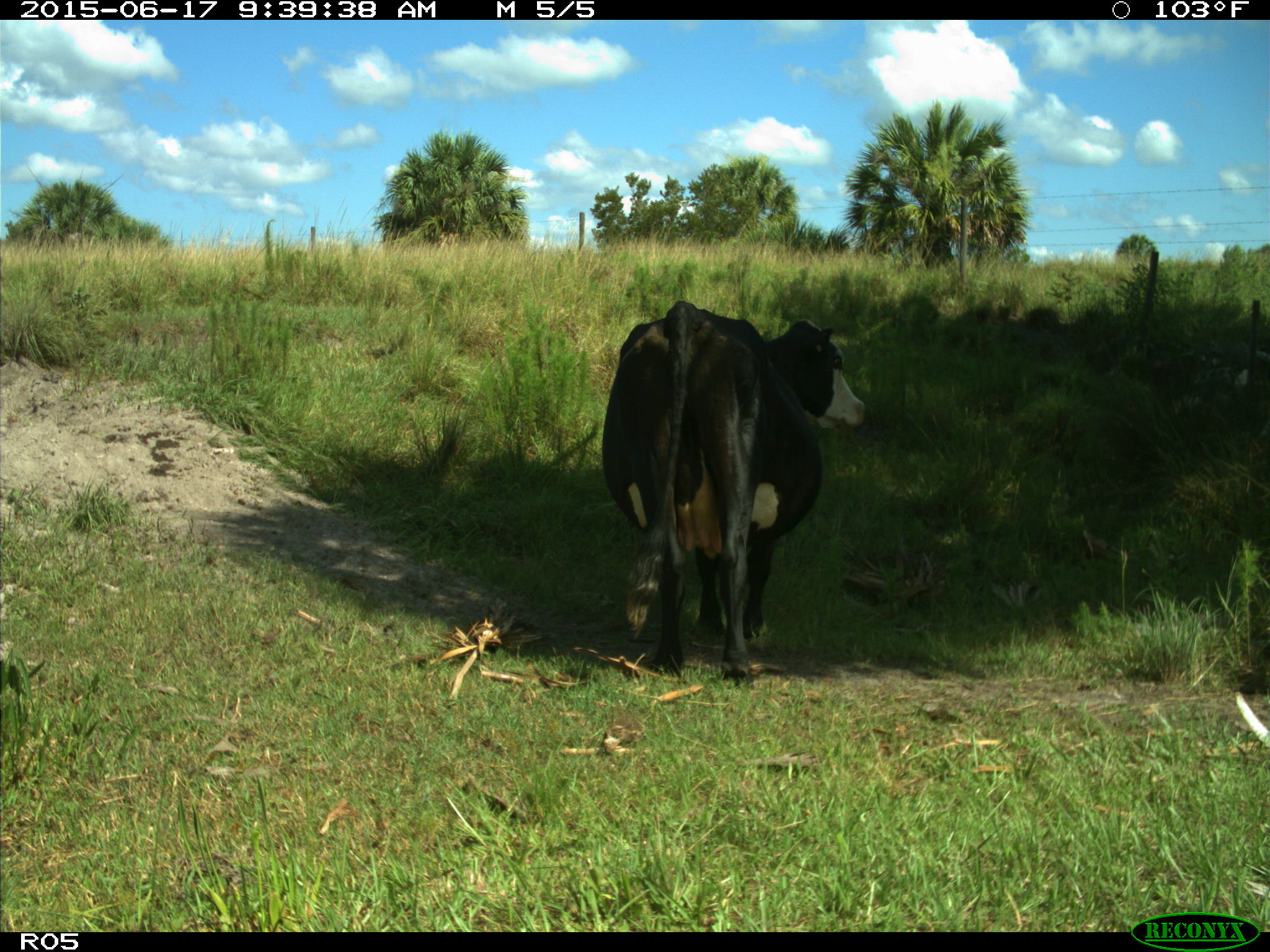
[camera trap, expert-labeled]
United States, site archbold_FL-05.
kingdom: Animalia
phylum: Chordata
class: Mammalia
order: Artiodactyla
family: Bovidae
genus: Bos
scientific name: Bos taurus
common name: domestic cow